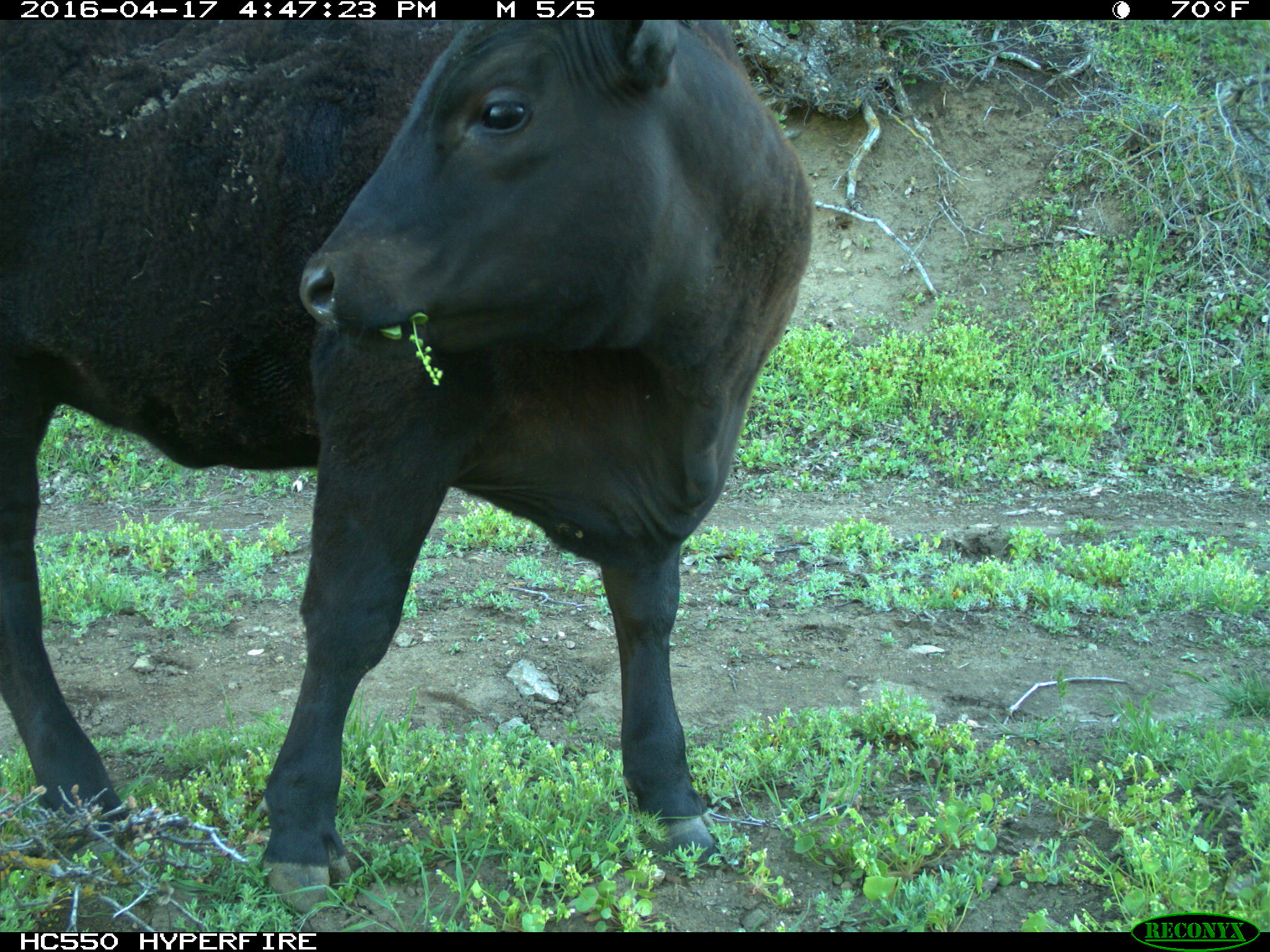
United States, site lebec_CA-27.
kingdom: Animalia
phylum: Chordata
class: Mammalia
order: Artiodactyla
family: Bovidae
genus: Bos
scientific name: Bos taurus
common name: domestic cow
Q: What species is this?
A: Bos taurus (domestic cow).